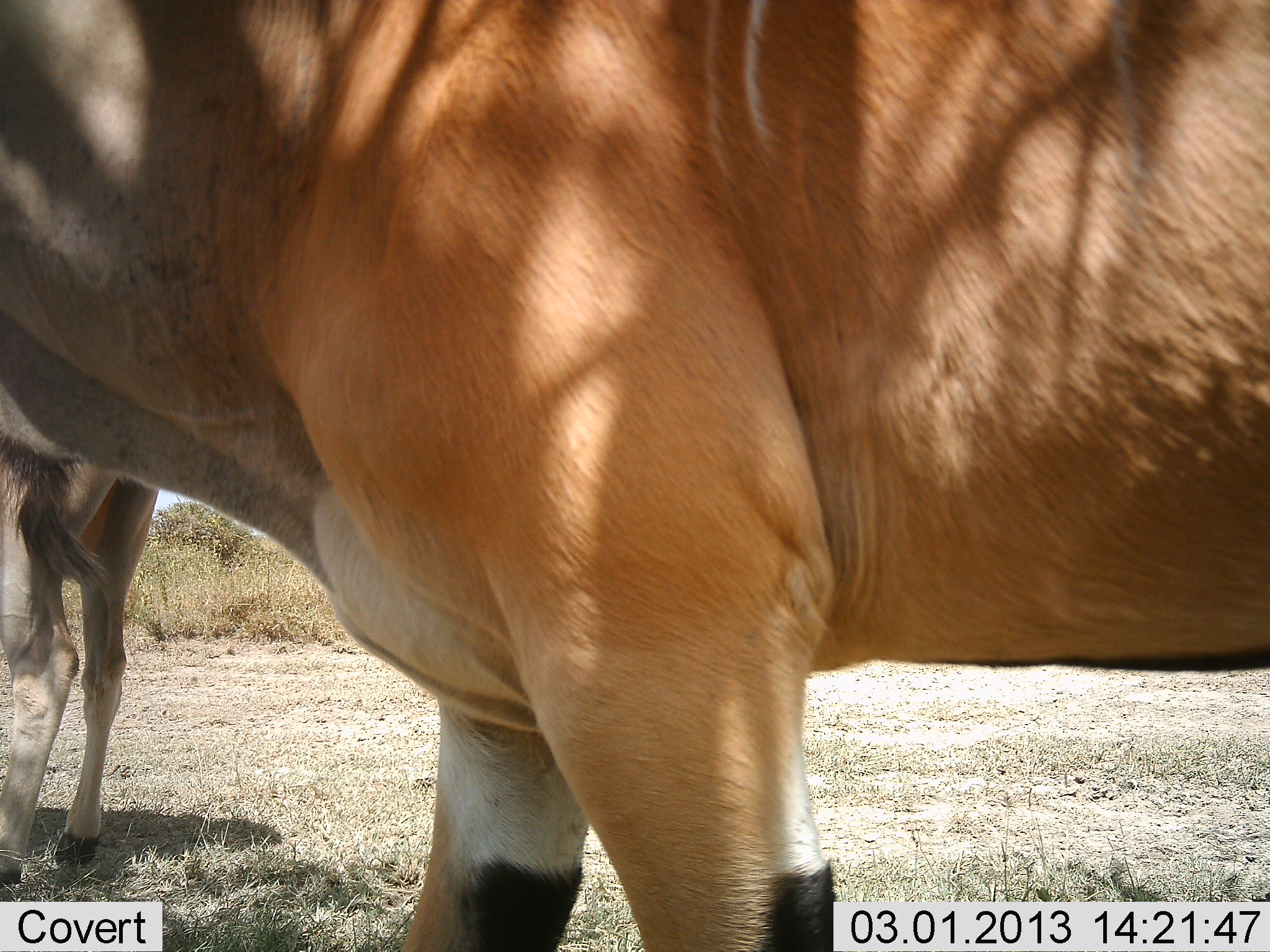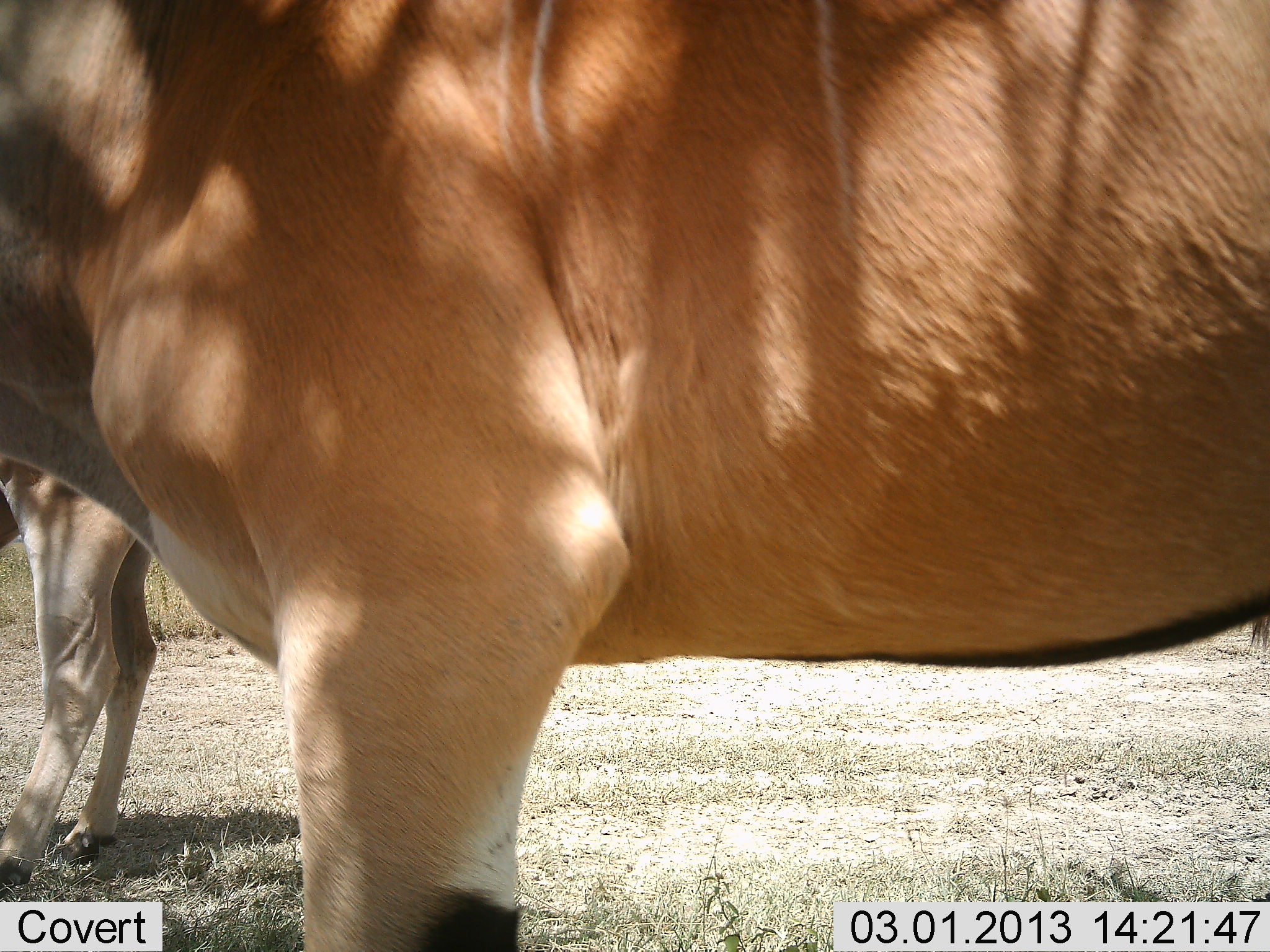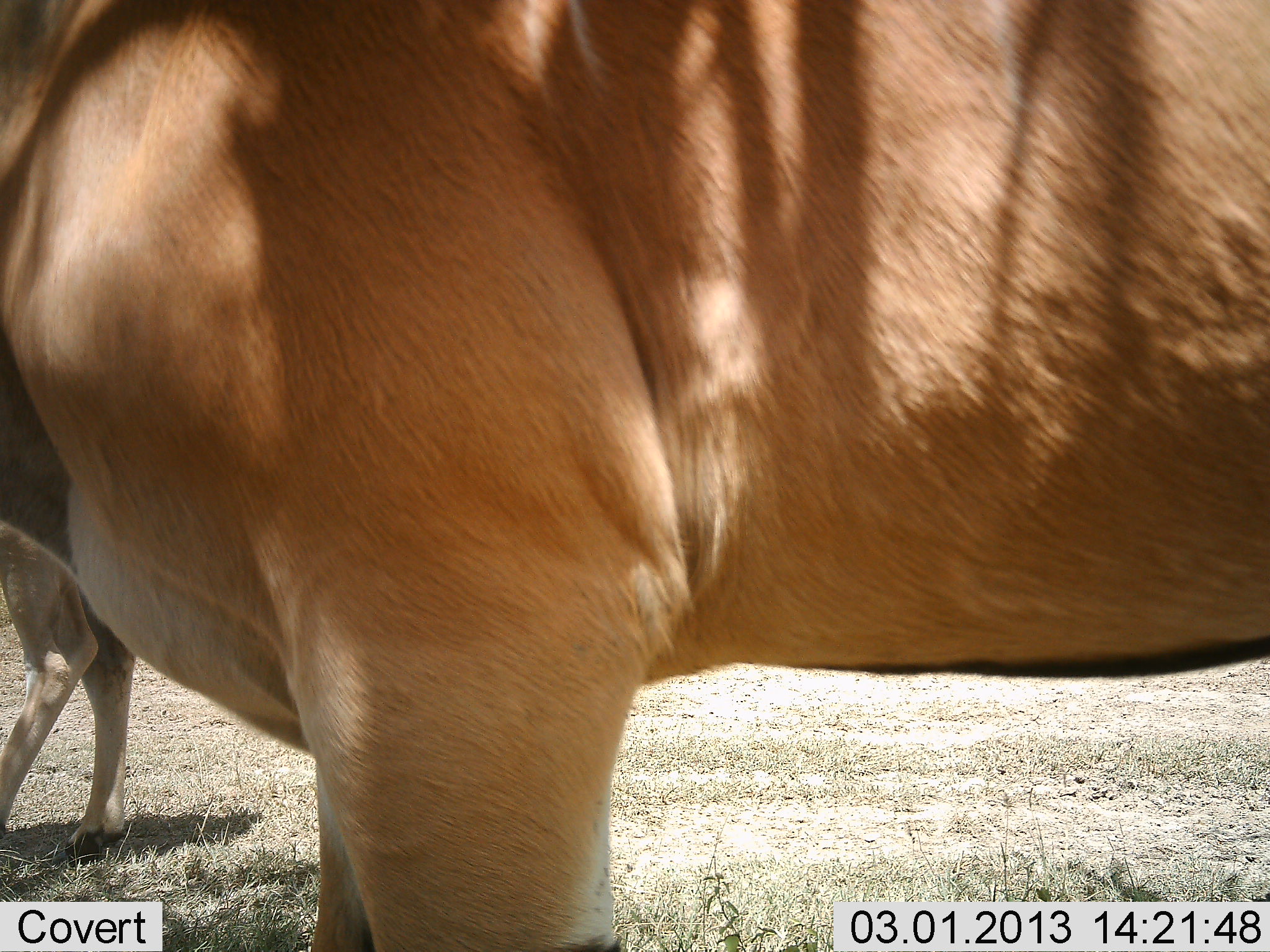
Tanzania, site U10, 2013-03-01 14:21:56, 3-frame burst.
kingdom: Animalia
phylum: Chordata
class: Mammalia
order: Artiodactyla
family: Bovidae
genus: Tragelaphus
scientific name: Tragelaphus oryx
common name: eland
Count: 2.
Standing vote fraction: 86%.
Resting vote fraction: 0%.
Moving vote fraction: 29%.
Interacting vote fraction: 0%.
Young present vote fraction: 0%.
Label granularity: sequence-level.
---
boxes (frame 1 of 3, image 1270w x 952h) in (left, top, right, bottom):
animal: (1, 1, 1270, 952); (0, 432, 163, 889)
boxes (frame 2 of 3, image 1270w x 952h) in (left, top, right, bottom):
animal: (1, 1, 1270, 952); (0, 443, 162, 897)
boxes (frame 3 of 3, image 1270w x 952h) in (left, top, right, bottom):
animal: (1, 1, 1270, 952); (0, 523, 135, 877)